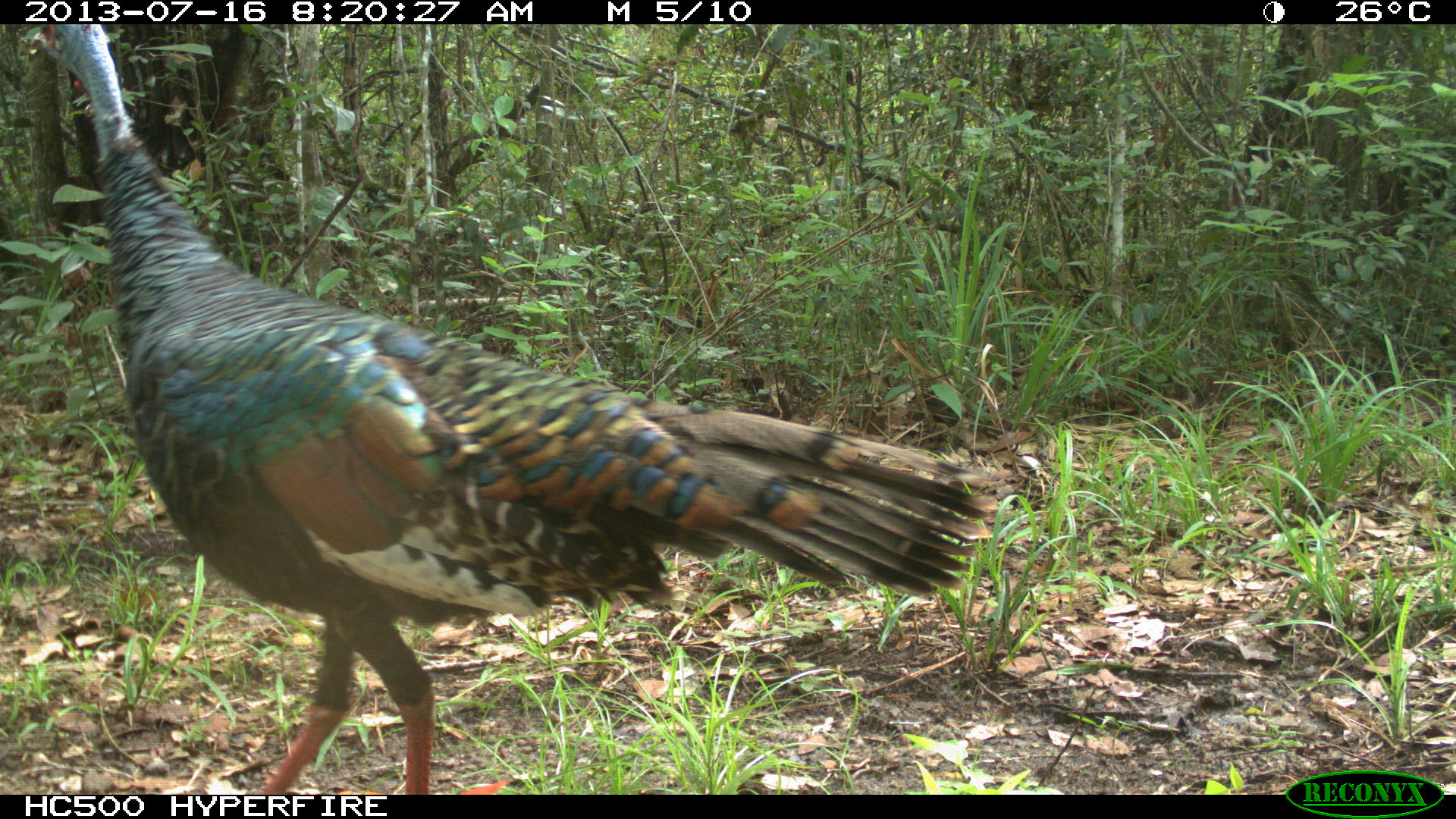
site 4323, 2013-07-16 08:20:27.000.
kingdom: Animalia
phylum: Chordata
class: Aves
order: Galliformes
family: Phasianidae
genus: Meleagris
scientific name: Meleagris ocellata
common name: ocellated turkey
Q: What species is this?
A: Meleagris ocellata (ocellated turkey).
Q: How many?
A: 1.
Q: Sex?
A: Female.